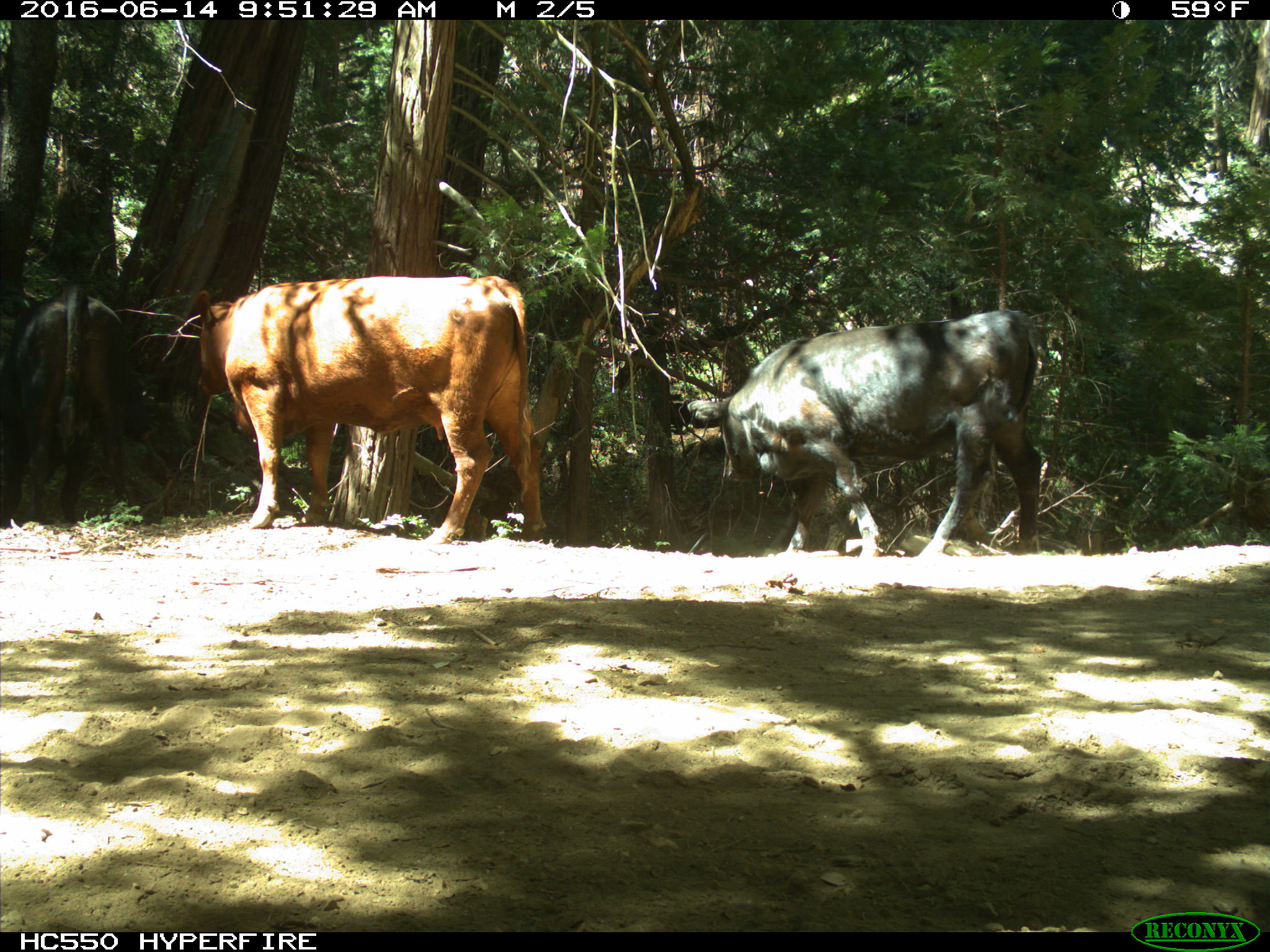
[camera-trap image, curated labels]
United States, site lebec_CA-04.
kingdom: Animalia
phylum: Chordata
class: Mammalia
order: Artiodactyla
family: Bovidae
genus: Bos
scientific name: Bos taurus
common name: domestic cow